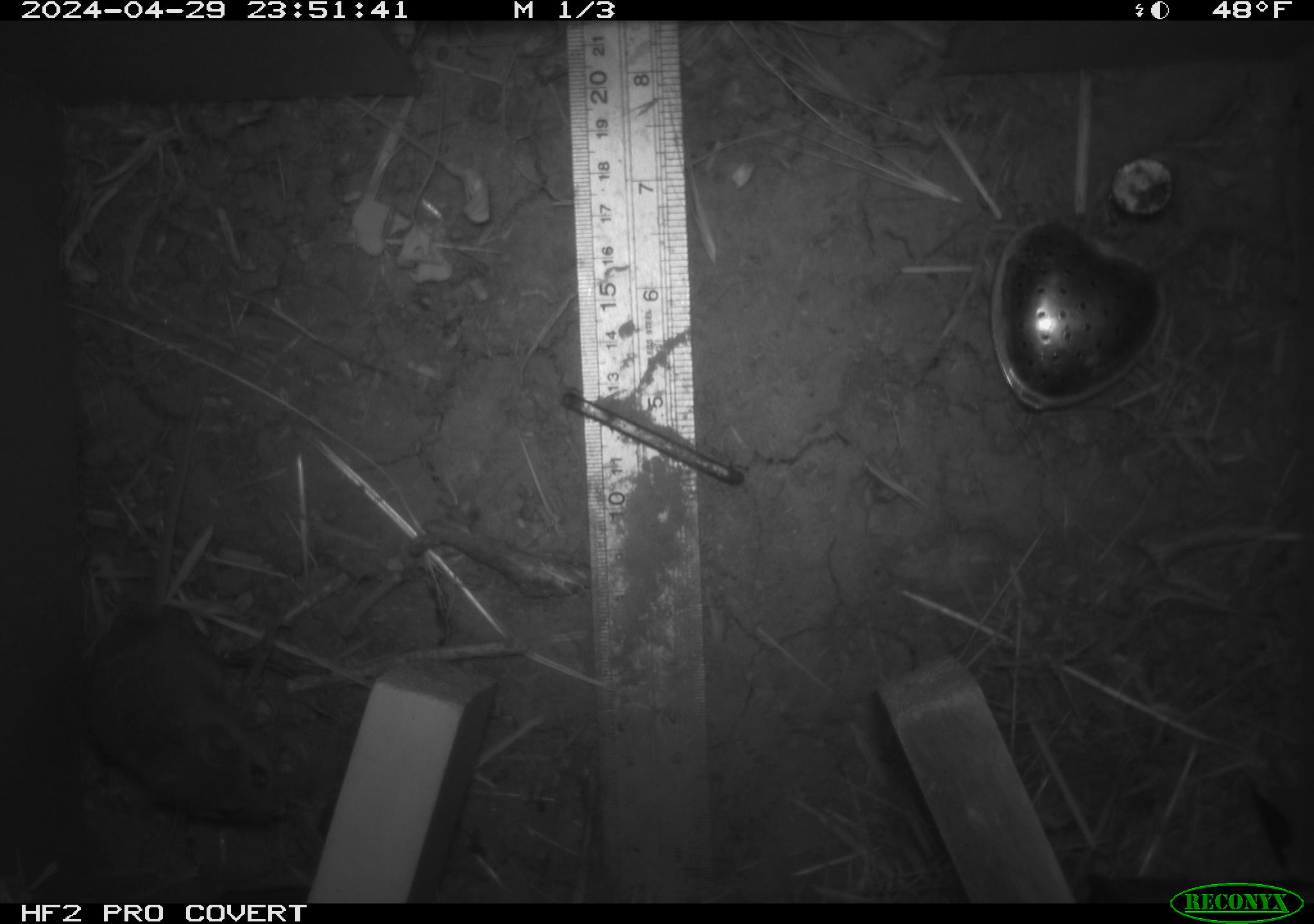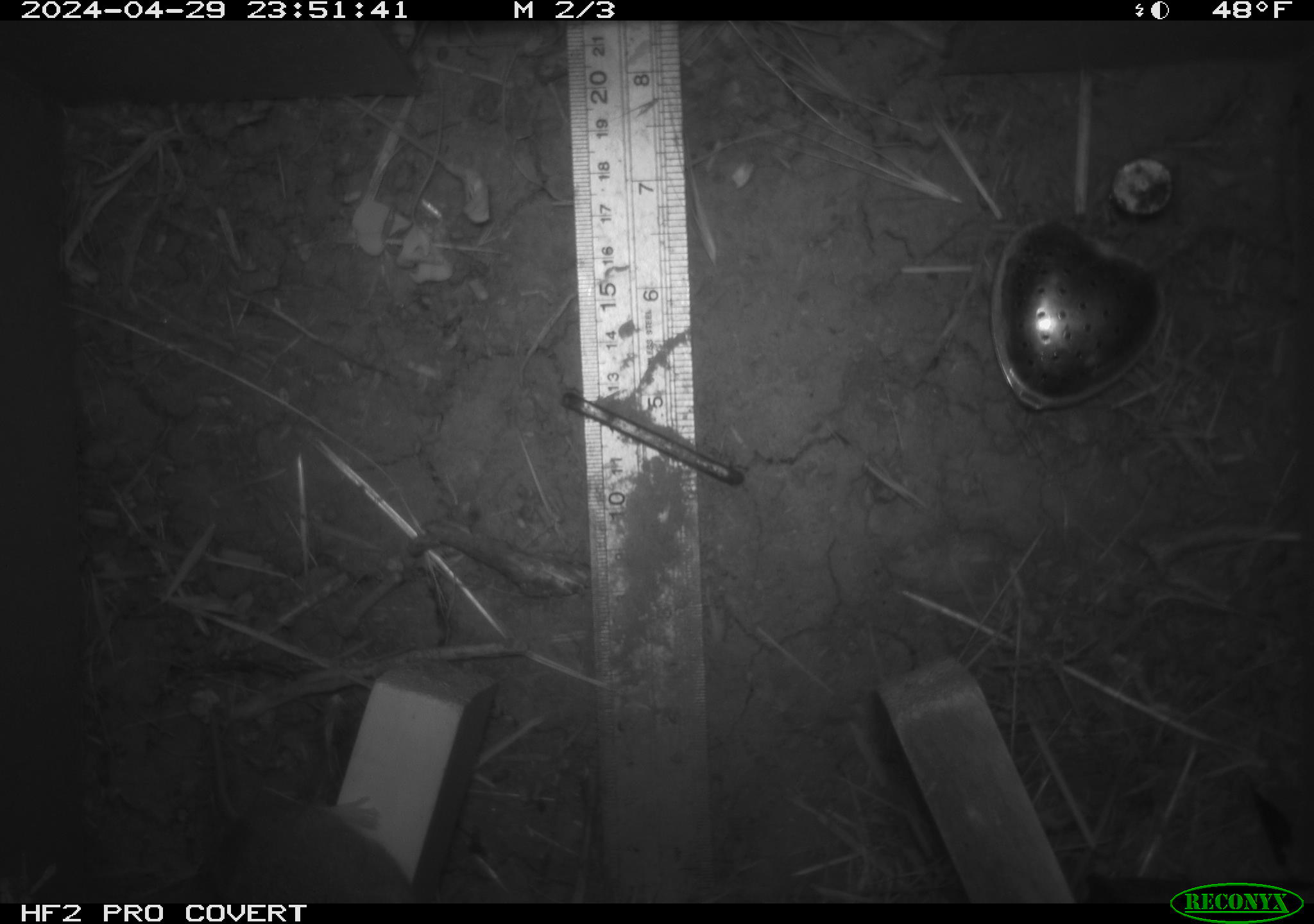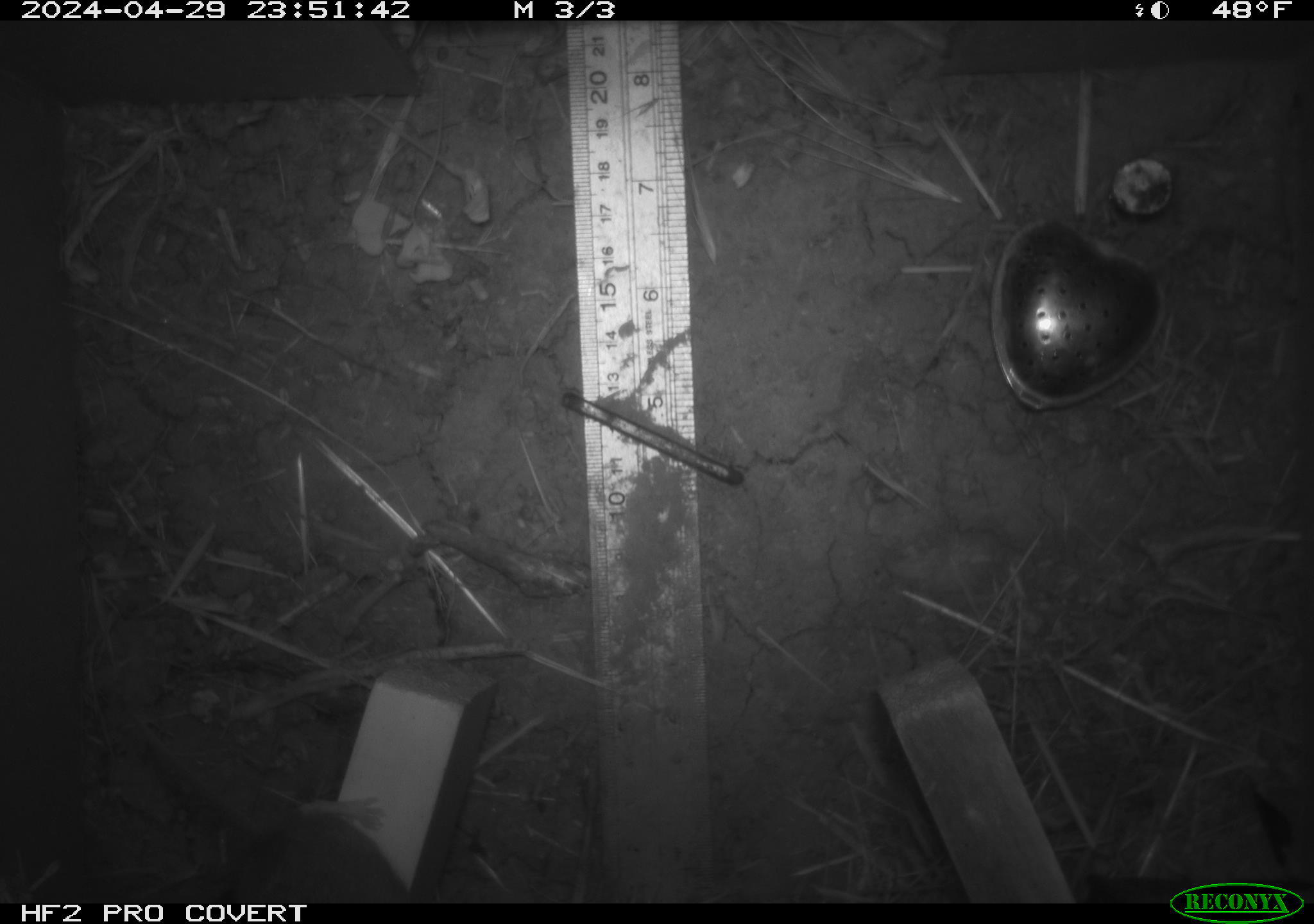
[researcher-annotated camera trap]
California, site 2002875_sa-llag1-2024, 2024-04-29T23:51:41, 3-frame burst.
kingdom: Animalia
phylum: Chordata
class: Mammalia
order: Rodentia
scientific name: Rodentia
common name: mouse species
Mouse species (Rodentia).